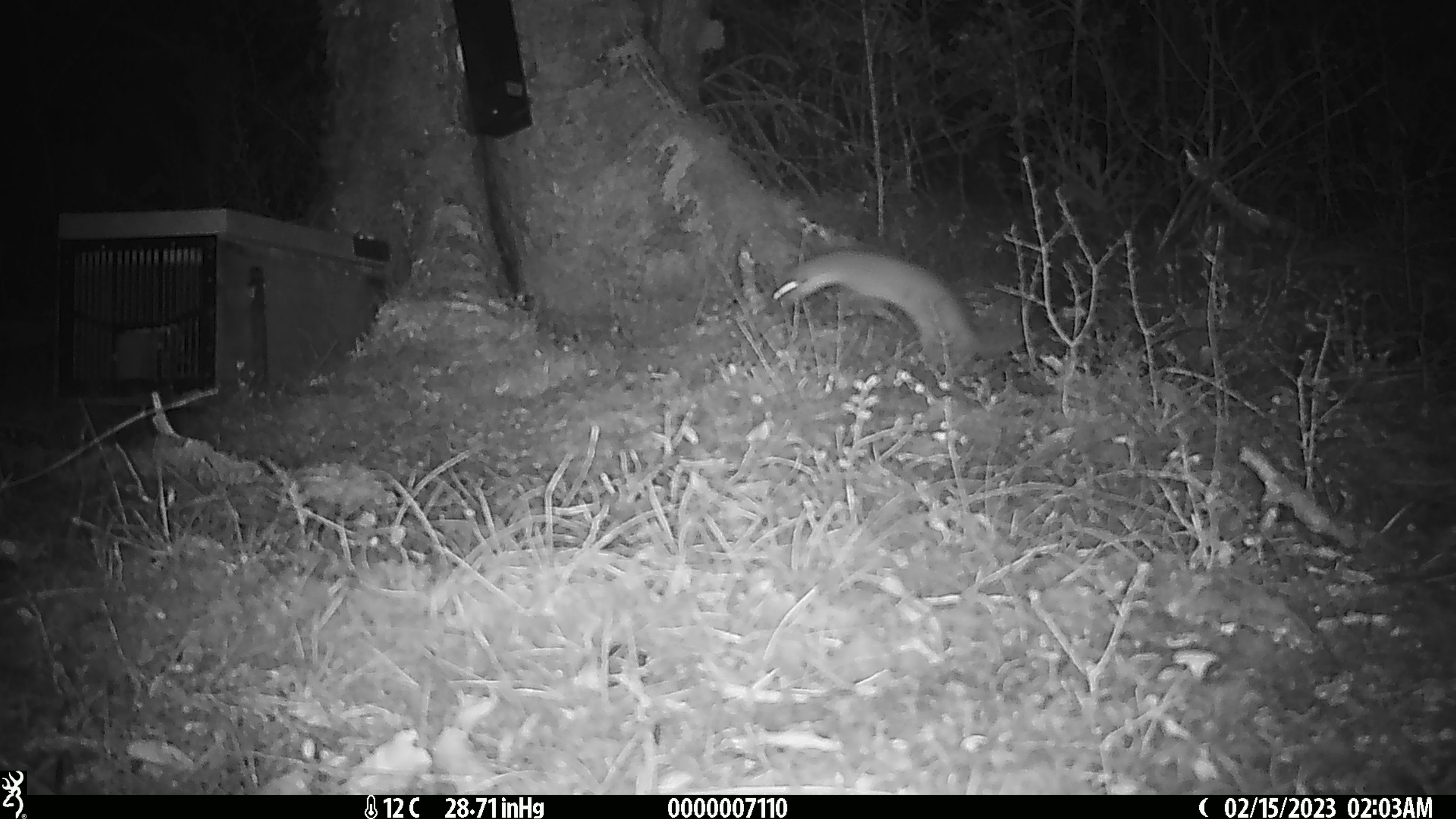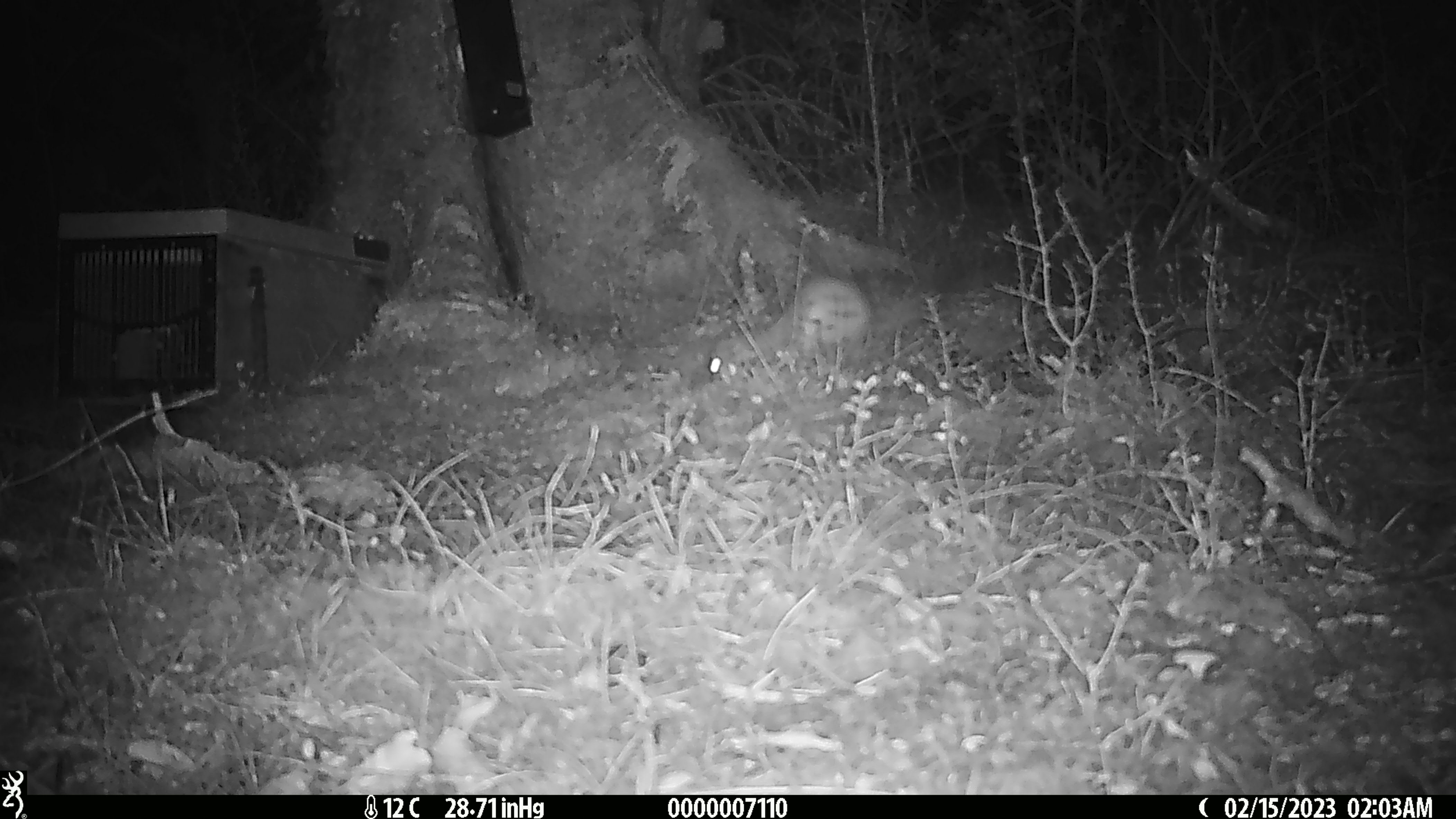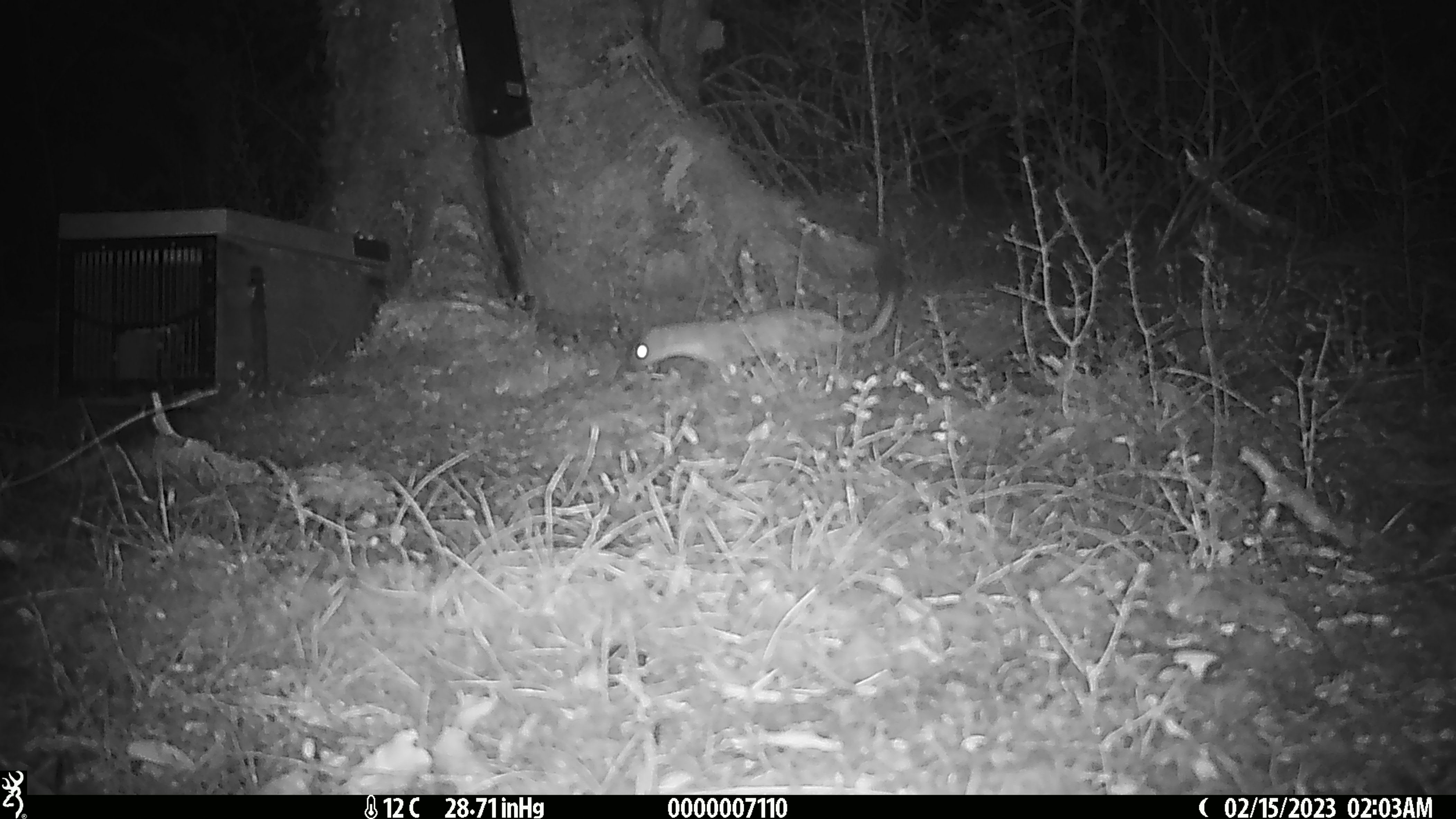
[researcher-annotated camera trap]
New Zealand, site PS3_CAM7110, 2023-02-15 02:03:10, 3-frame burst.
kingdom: Animalia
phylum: Chordata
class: Mammalia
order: Carnivora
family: Mustelidae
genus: Mustela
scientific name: Mustela erminea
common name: stoat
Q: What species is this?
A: Stoat (Mustela erminea).